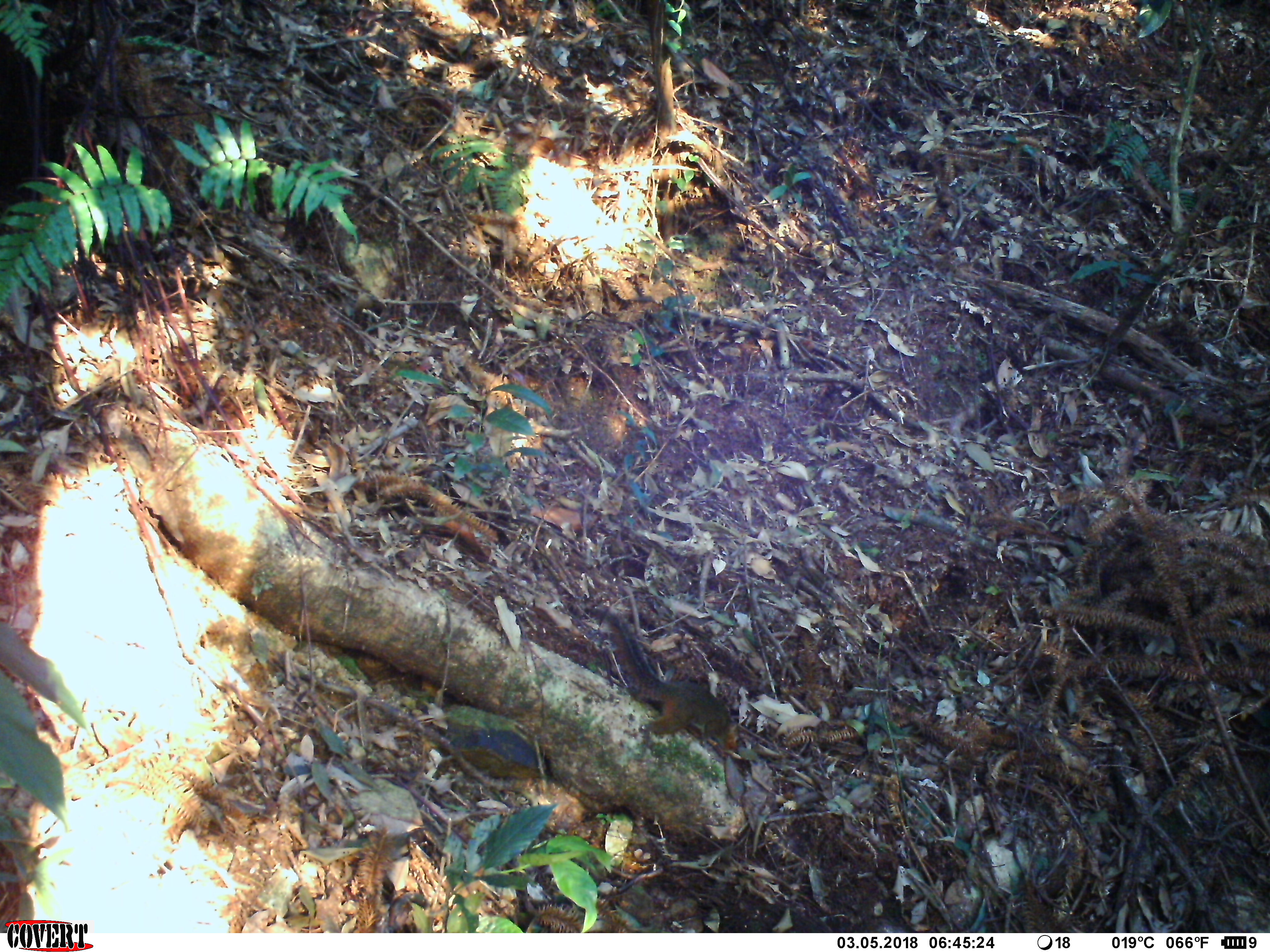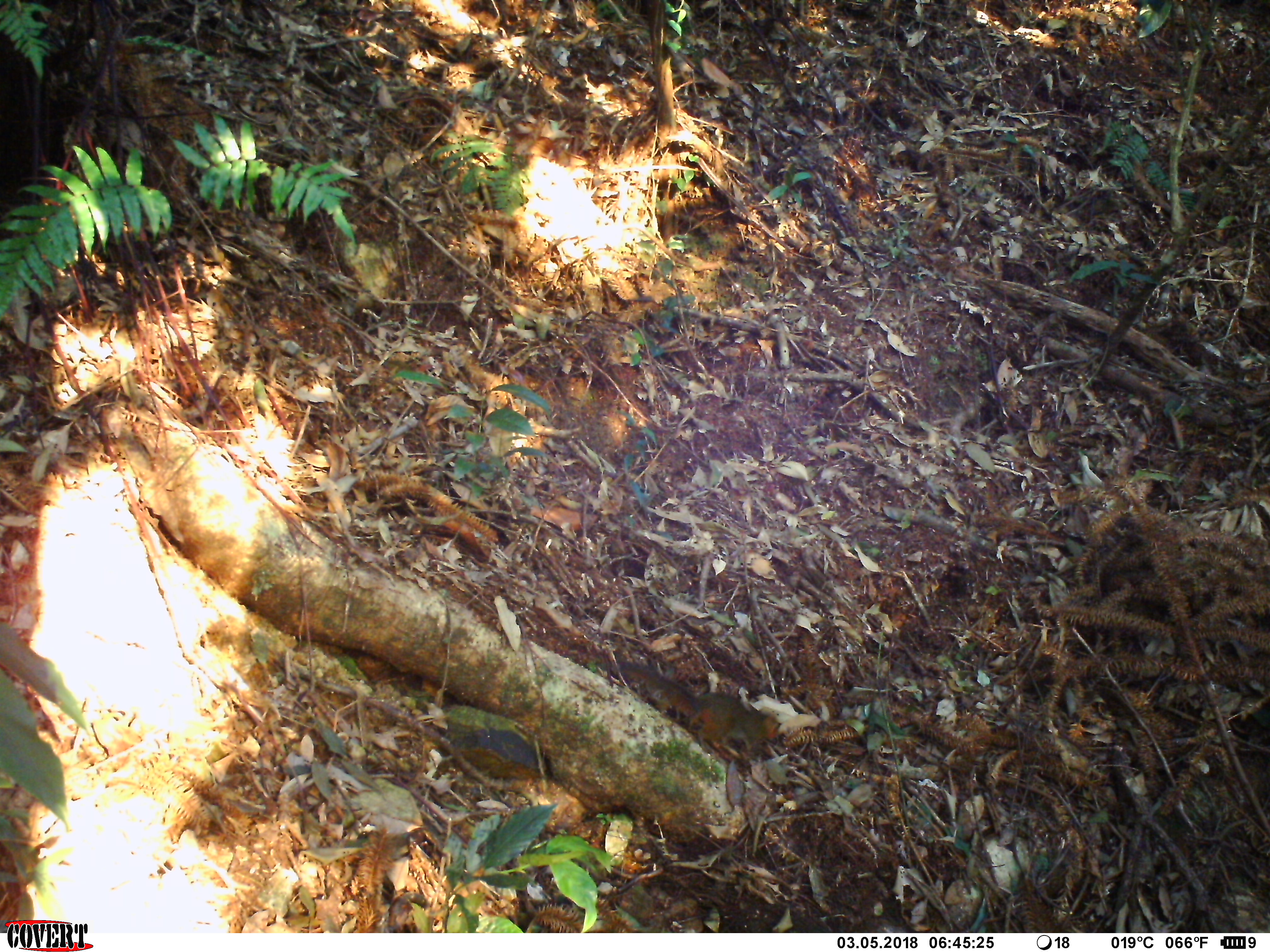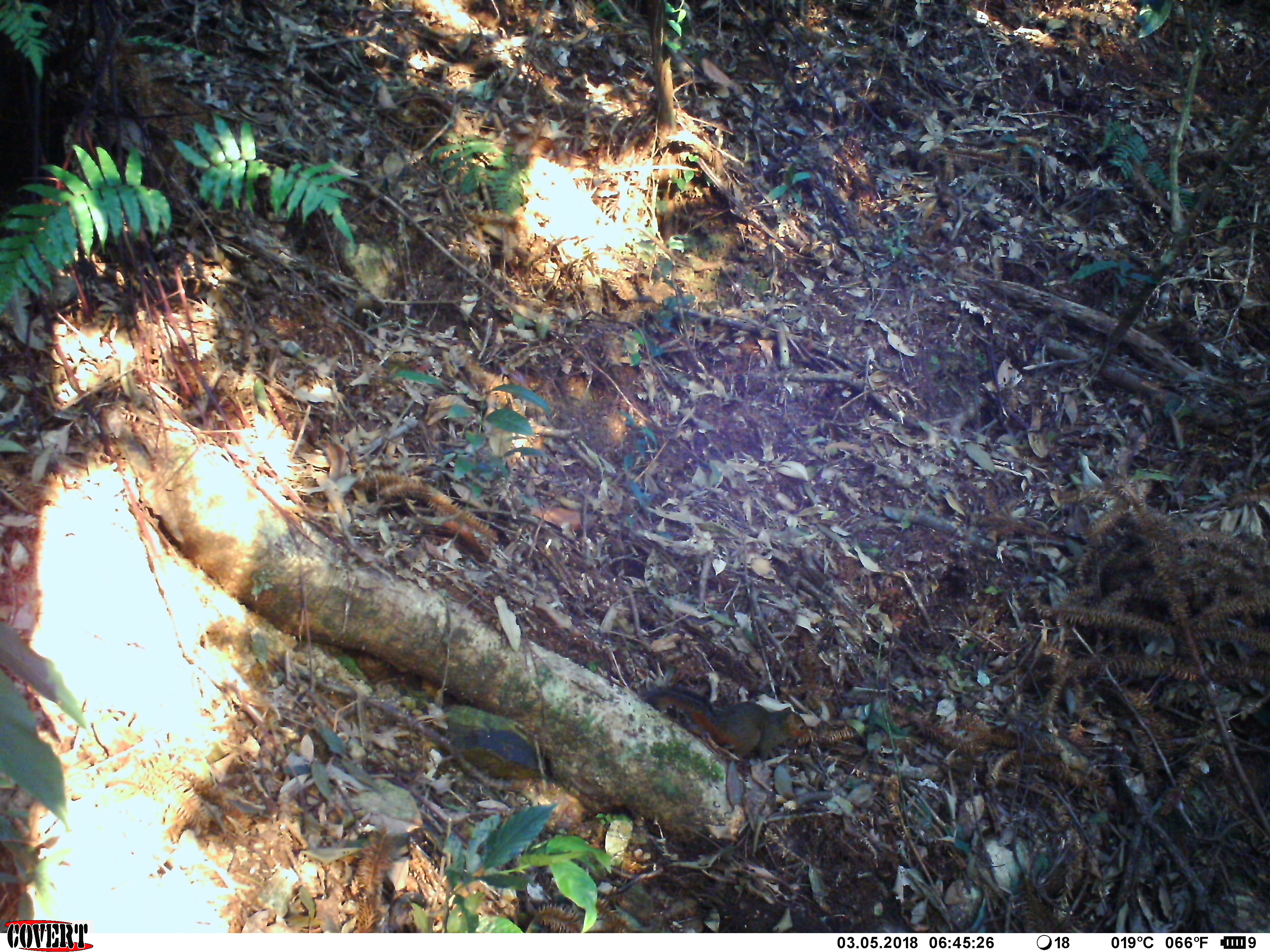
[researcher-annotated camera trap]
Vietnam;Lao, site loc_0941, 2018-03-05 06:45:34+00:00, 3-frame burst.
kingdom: Animalia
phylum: Chordata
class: Mammalia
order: Rodentia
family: Sciuridae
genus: Dremomys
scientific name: Dremomys rufigenis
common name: red-cheeked squirrel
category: red cheeked squirrel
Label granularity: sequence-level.